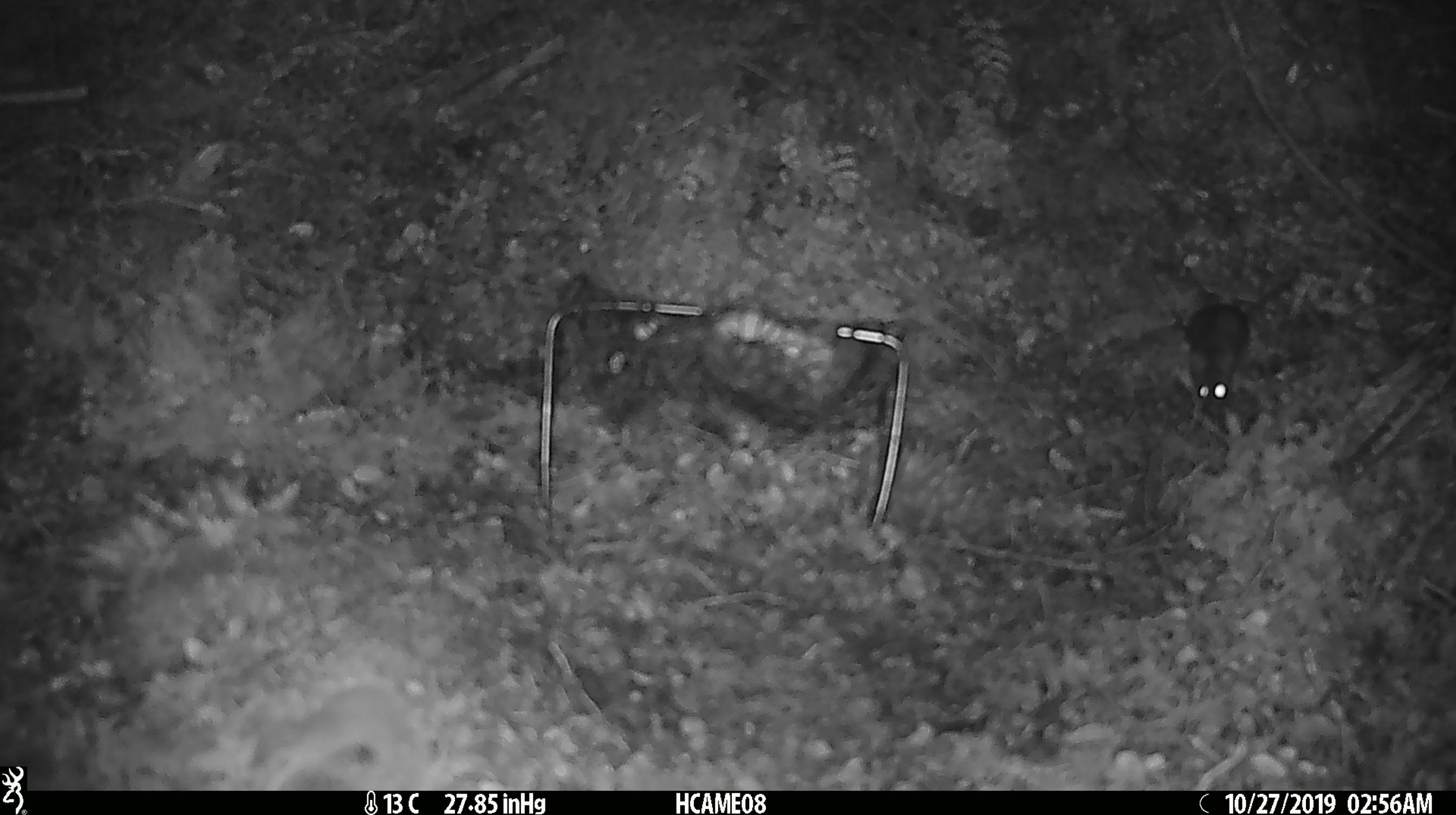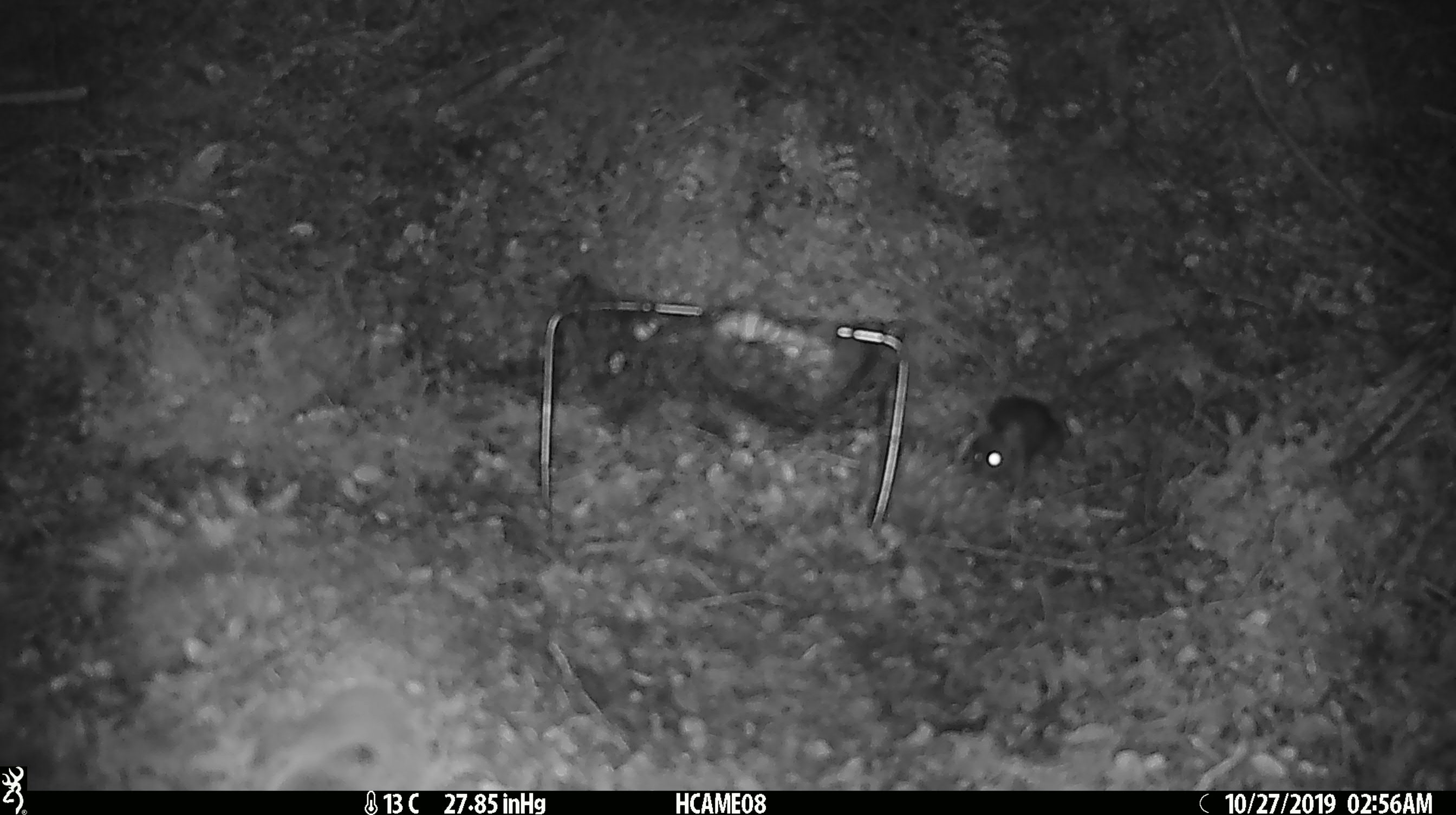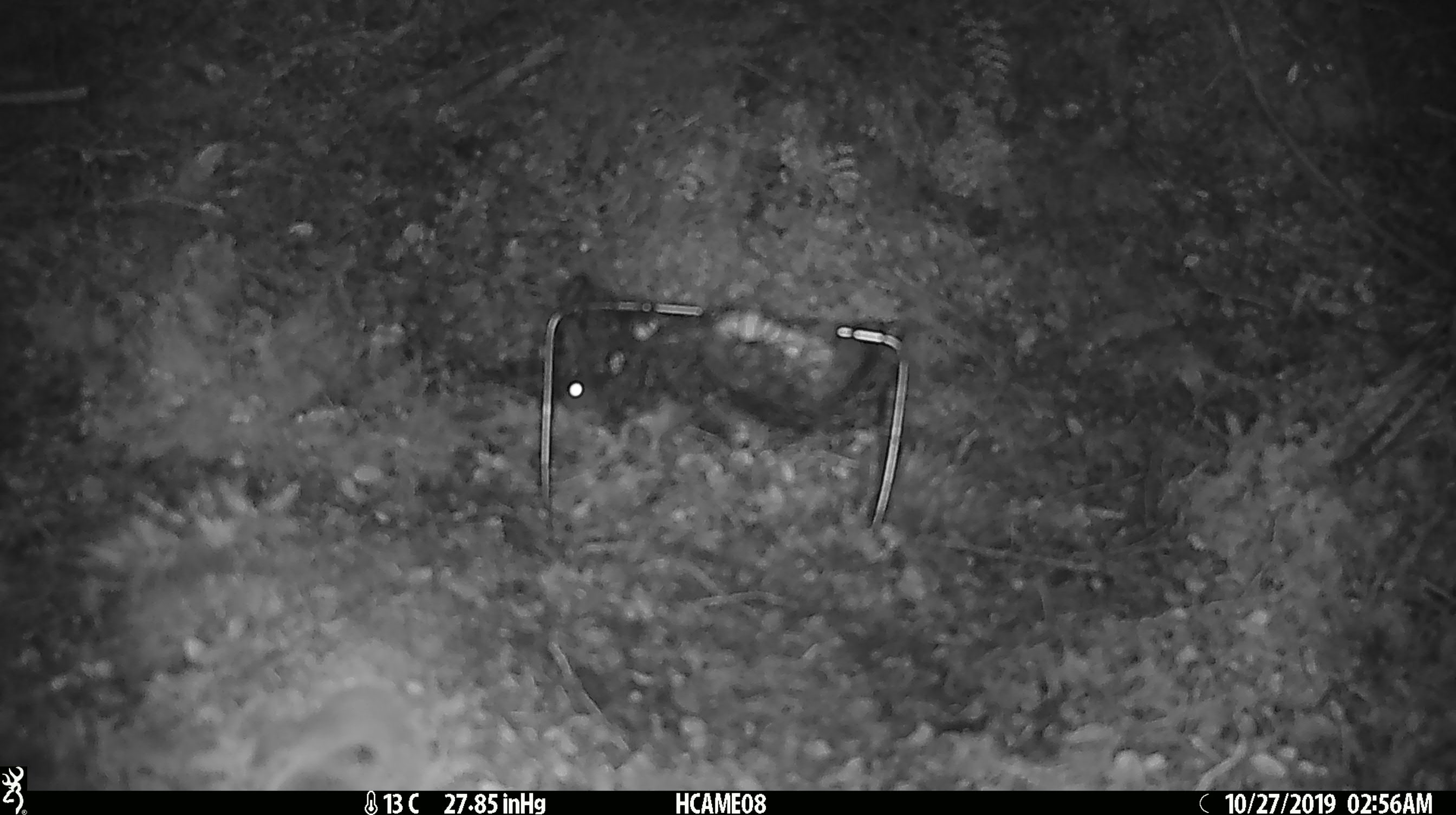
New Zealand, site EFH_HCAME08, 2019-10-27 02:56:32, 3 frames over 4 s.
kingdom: Animalia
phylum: Chordata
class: Mammalia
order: Rodentia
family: Muridae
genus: Rattus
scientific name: Rattus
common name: rat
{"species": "rat (Rattus)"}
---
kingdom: Animalia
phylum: Chordata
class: Mammalia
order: Rodentia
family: Muridae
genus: Mus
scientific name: Mus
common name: mouse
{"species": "mouse (Mus)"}